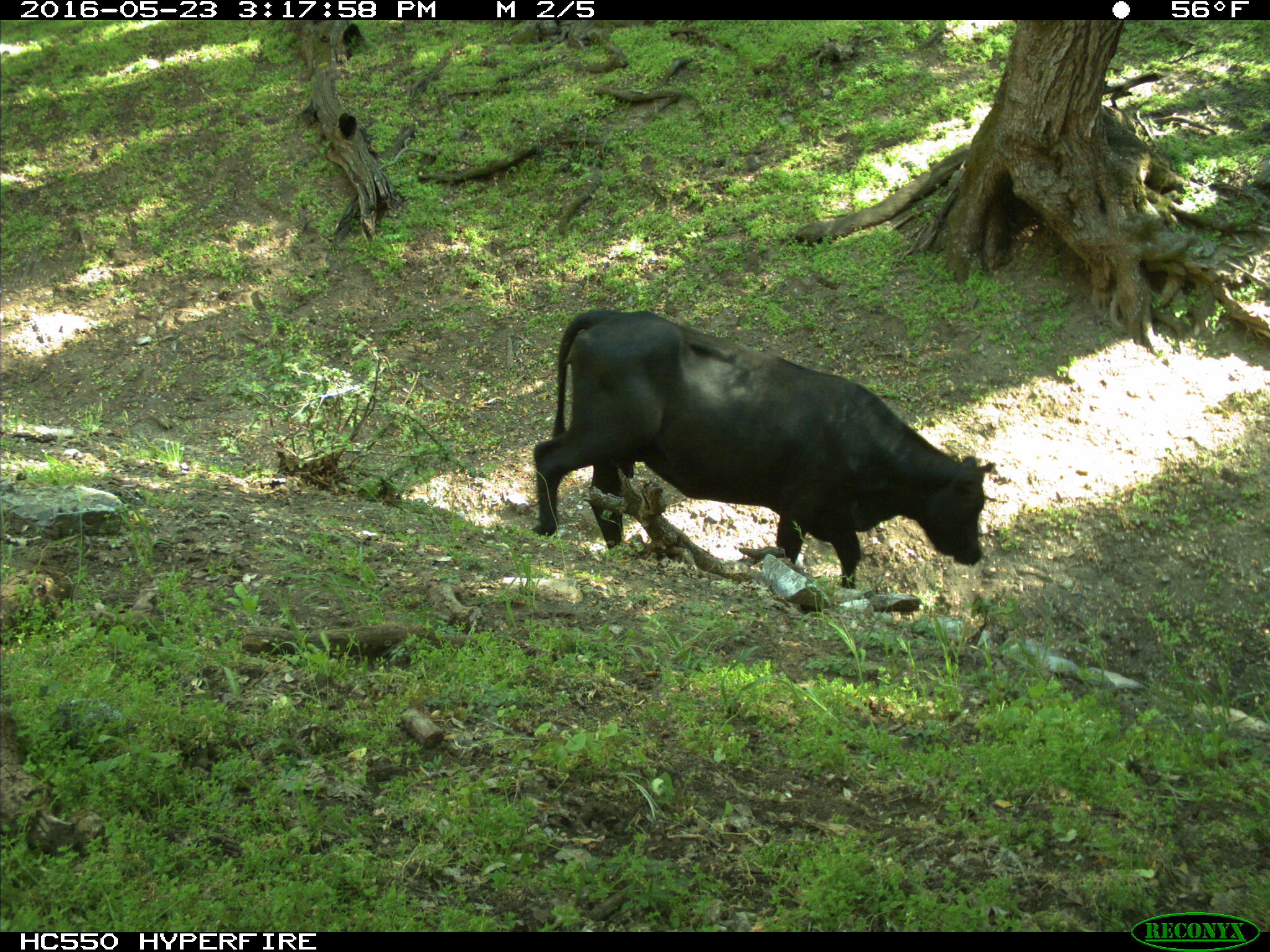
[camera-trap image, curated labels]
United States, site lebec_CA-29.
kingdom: Animalia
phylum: Chordata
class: Mammalia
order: Artiodactyla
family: Bovidae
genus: Bos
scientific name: Bos taurus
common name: domestic cow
Bos taurus (domestic cow).